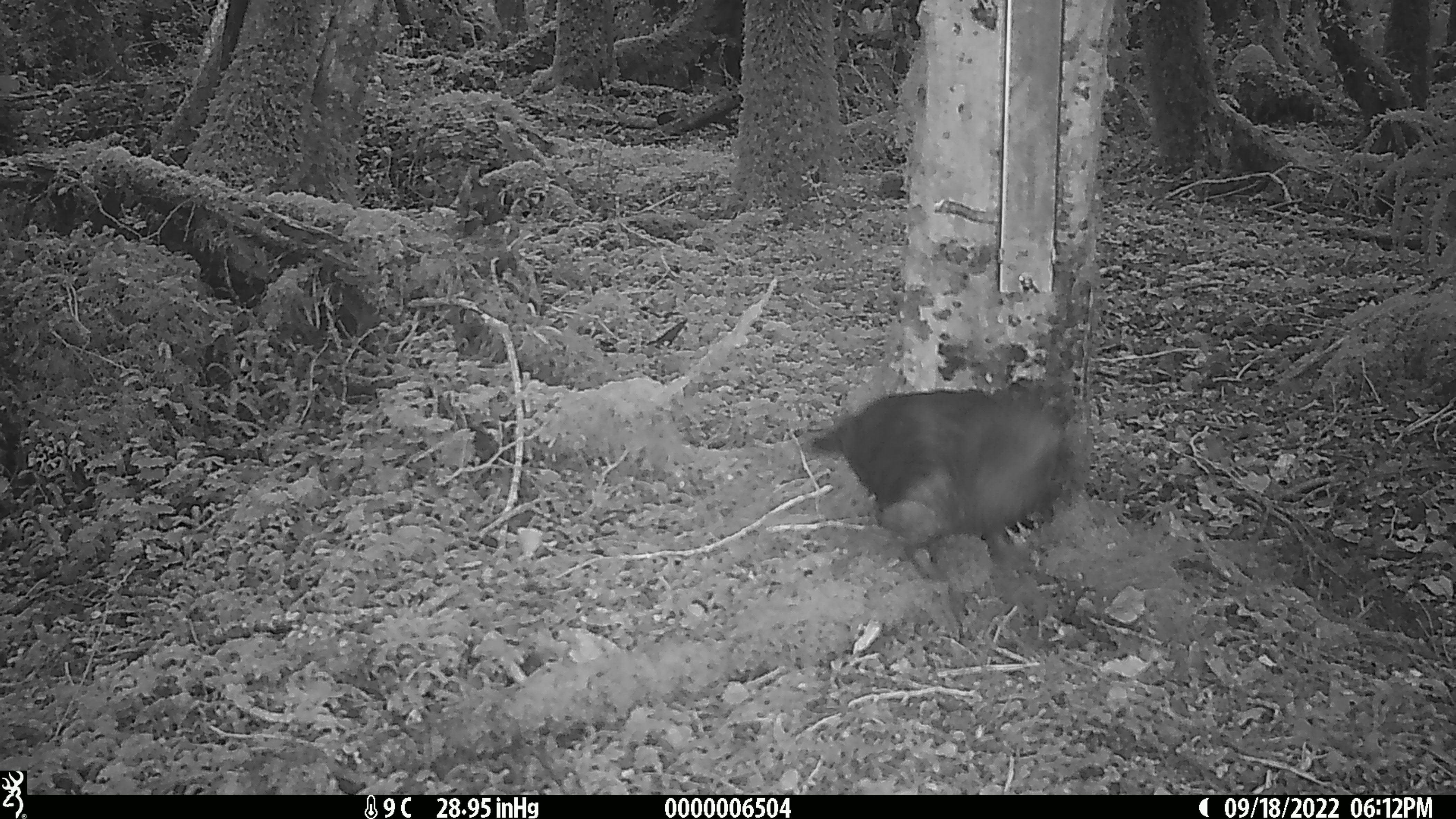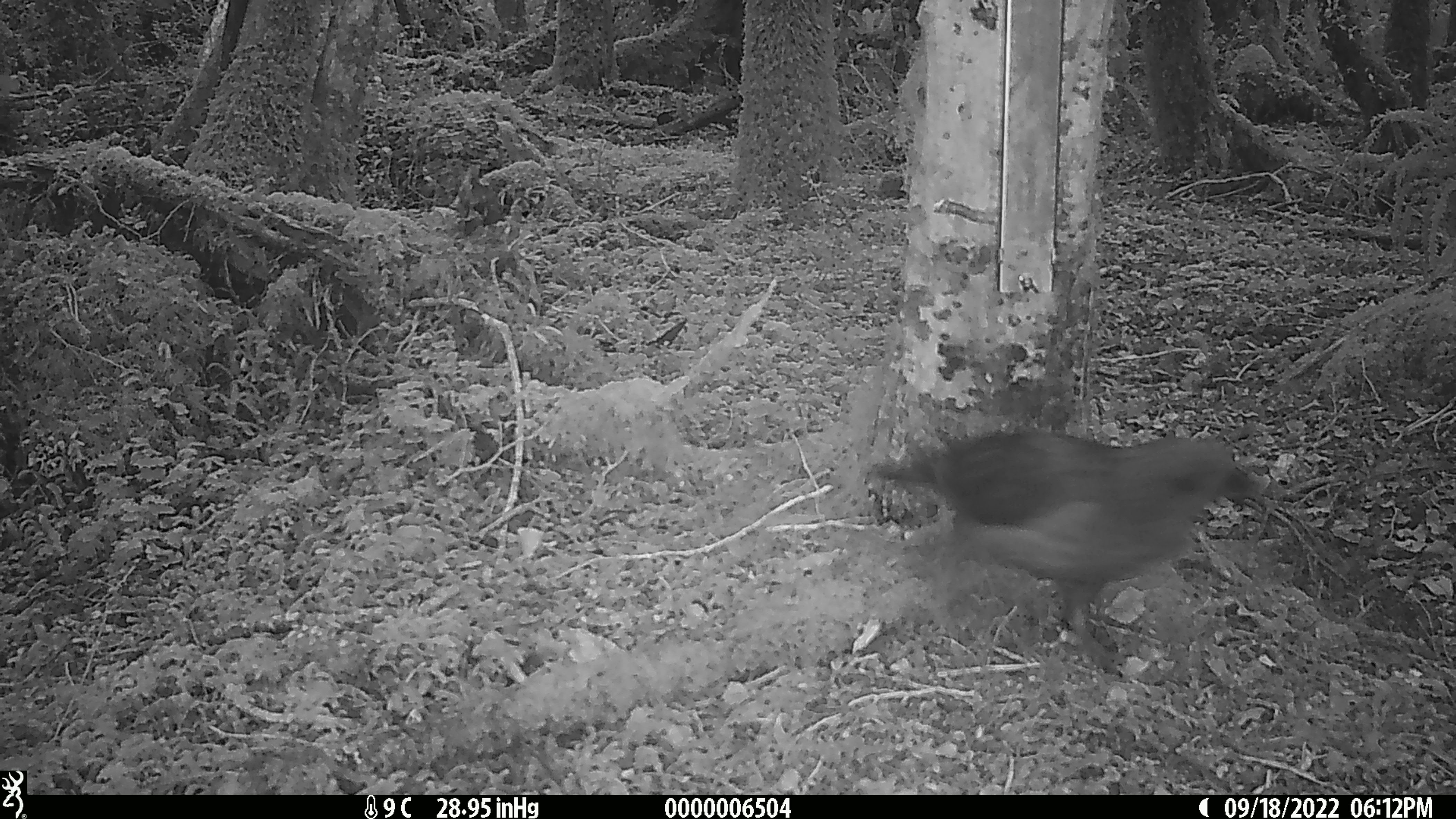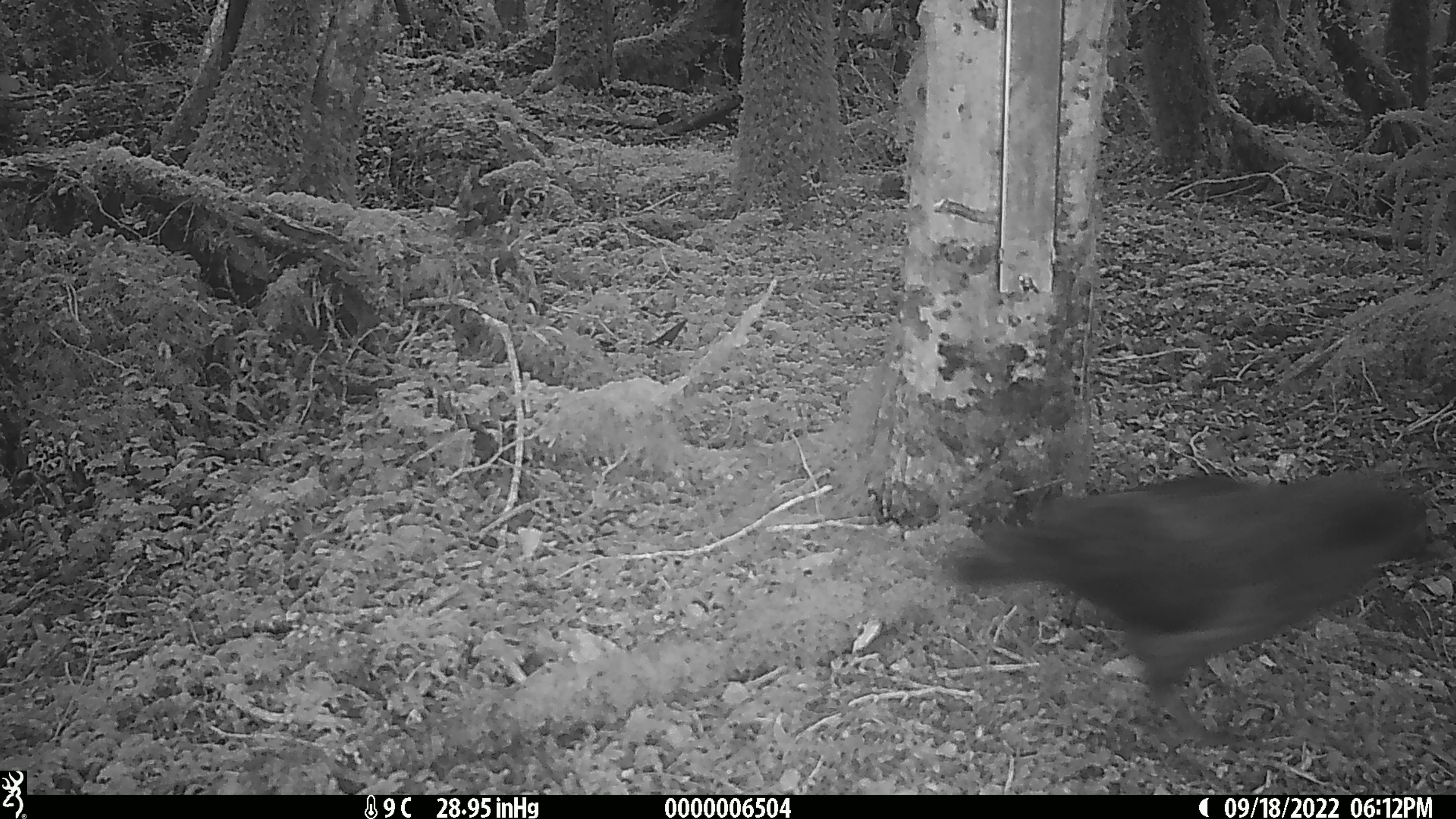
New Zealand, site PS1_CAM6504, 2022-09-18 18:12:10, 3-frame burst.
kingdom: Animalia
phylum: Chordata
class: Aves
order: Psittaciformes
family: Strigopidae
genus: Nestor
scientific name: Nestor notabilis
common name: kea